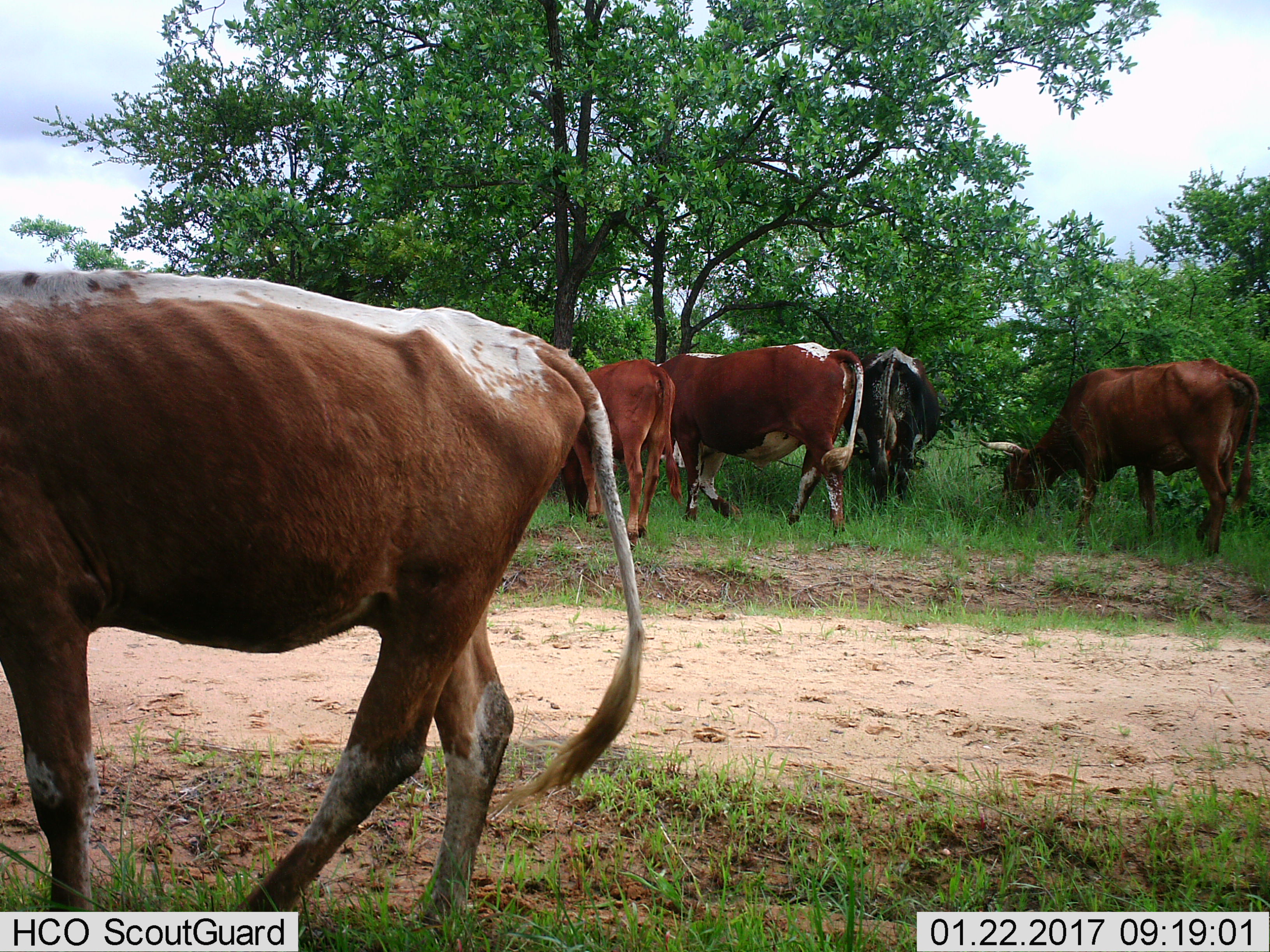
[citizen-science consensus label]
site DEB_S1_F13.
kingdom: Animalia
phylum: Chordata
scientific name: Vertebrata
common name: domestic animal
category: domesticanimal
Domesticanimal (domestic animal) (Vertebrata), count 5. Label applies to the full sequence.